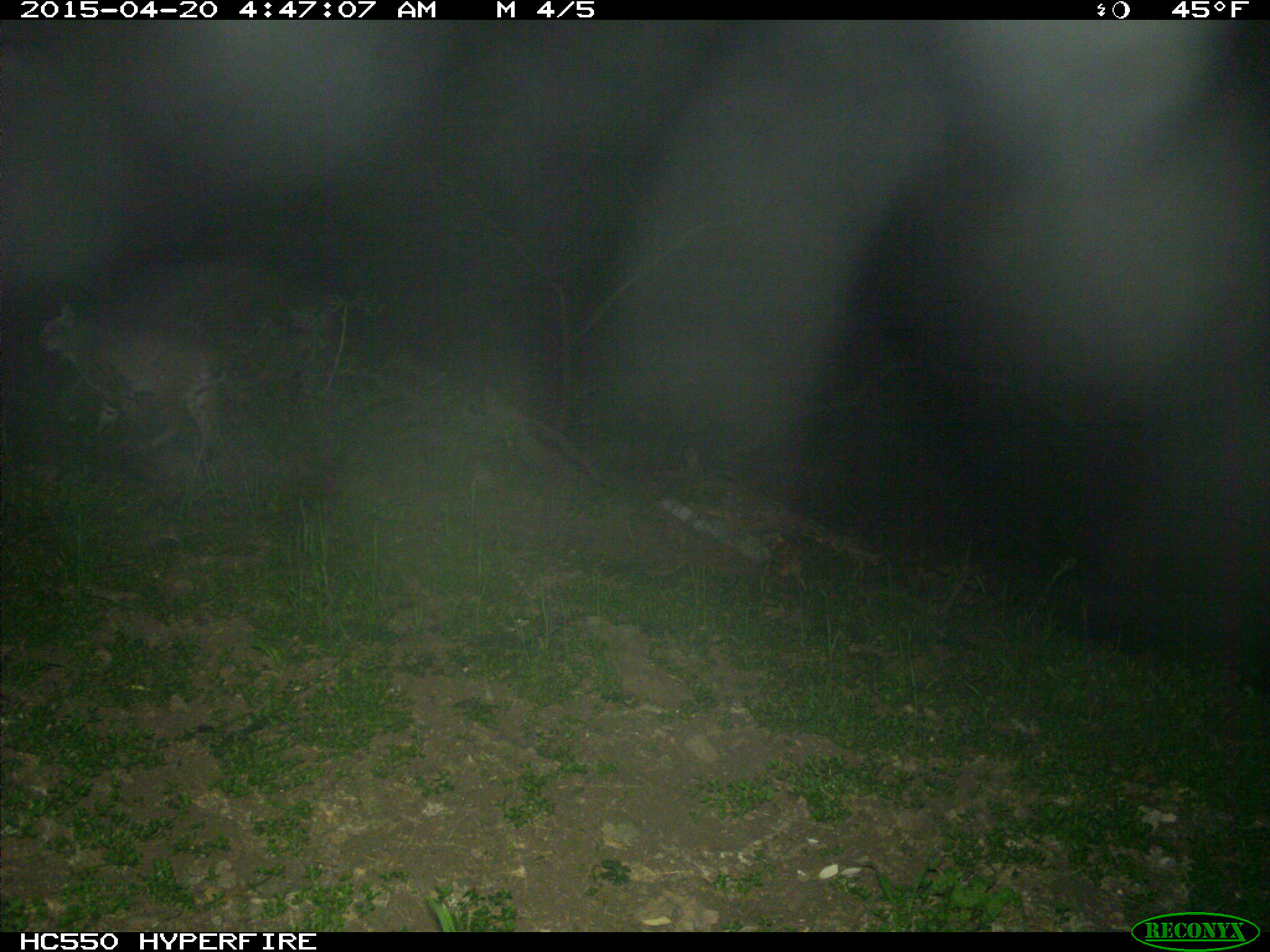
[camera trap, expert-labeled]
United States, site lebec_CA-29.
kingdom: Animalia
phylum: Chordata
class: Mammalia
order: Carnivora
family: Felidae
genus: Lynx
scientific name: Lynx rufus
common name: bobcat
Lynx rufus (bobcat).